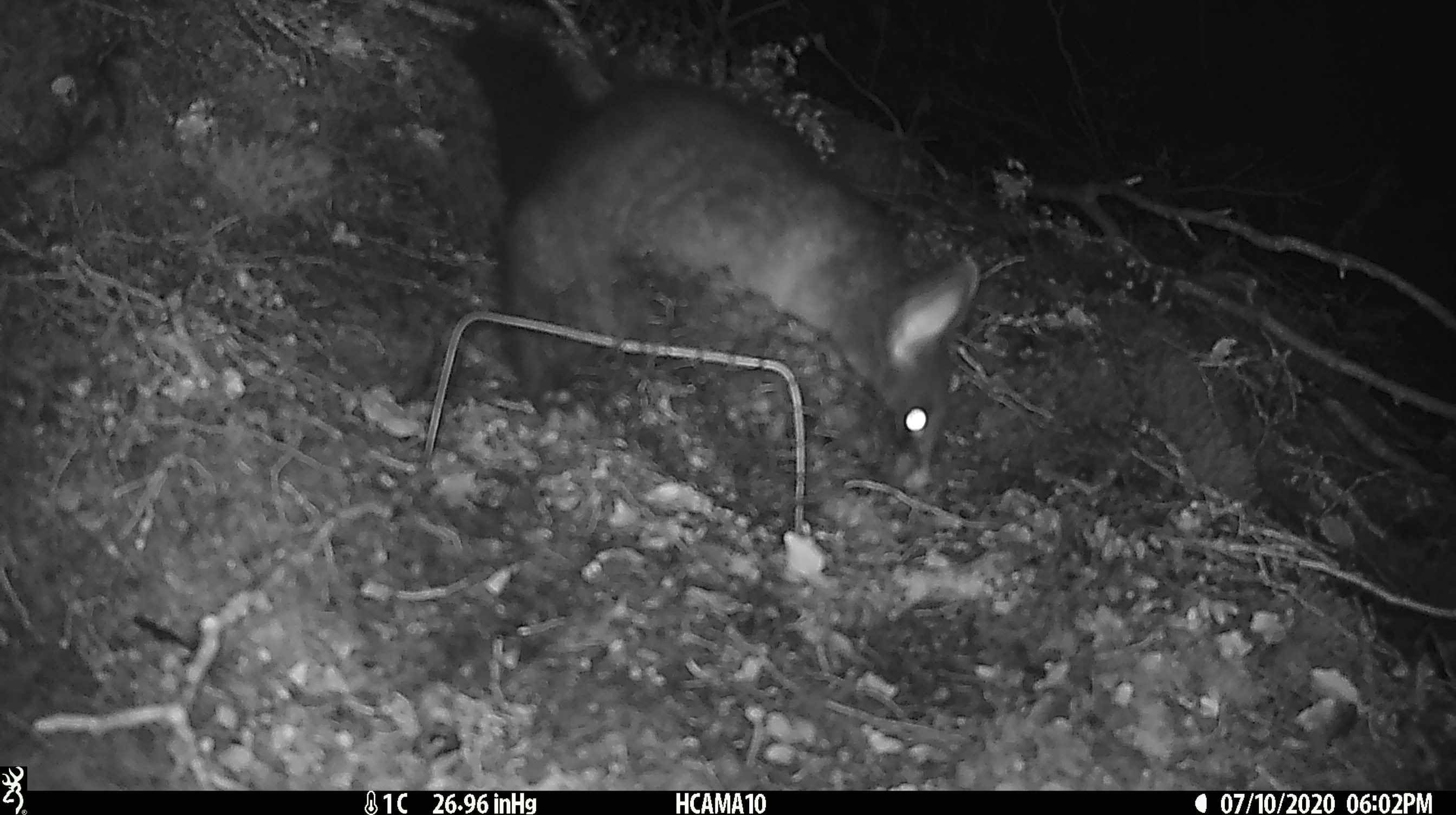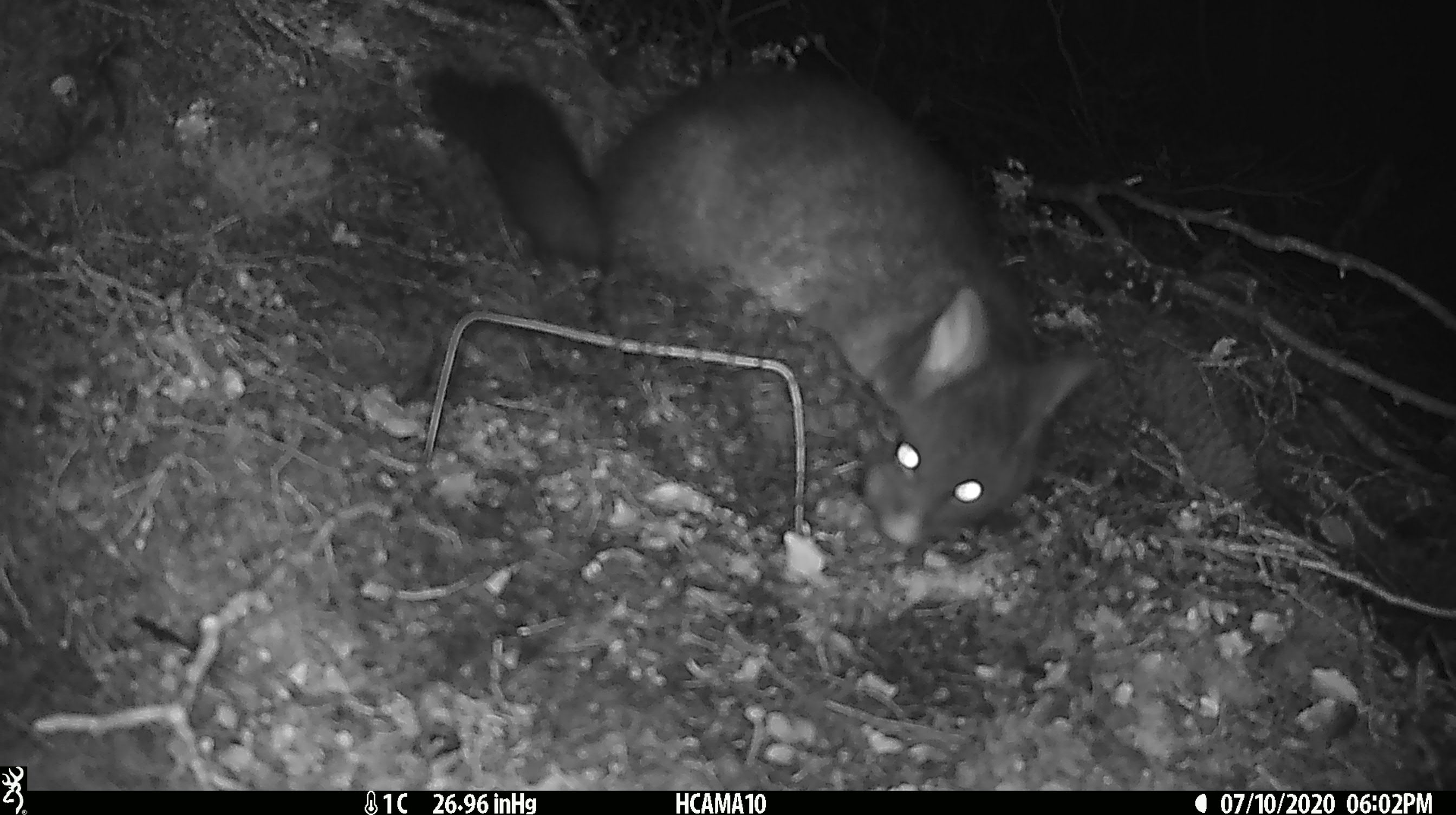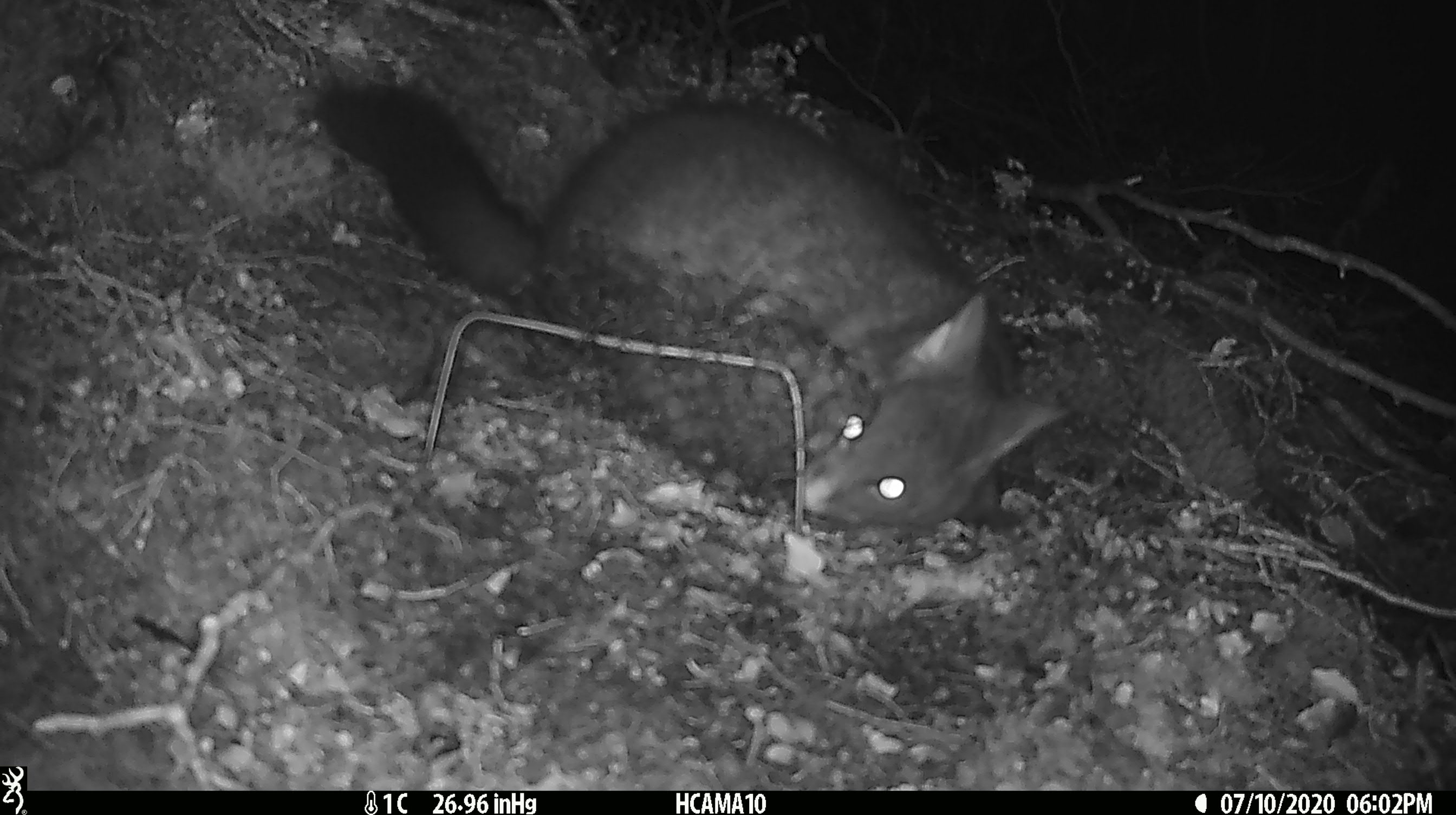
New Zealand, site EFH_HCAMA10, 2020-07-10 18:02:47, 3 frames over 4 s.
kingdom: Animalia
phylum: Chordata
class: Mammalia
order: Diprotodontia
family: Phalangeridae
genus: Trichosurus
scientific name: Trichosurus vulpecula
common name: common brushtail possum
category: possum